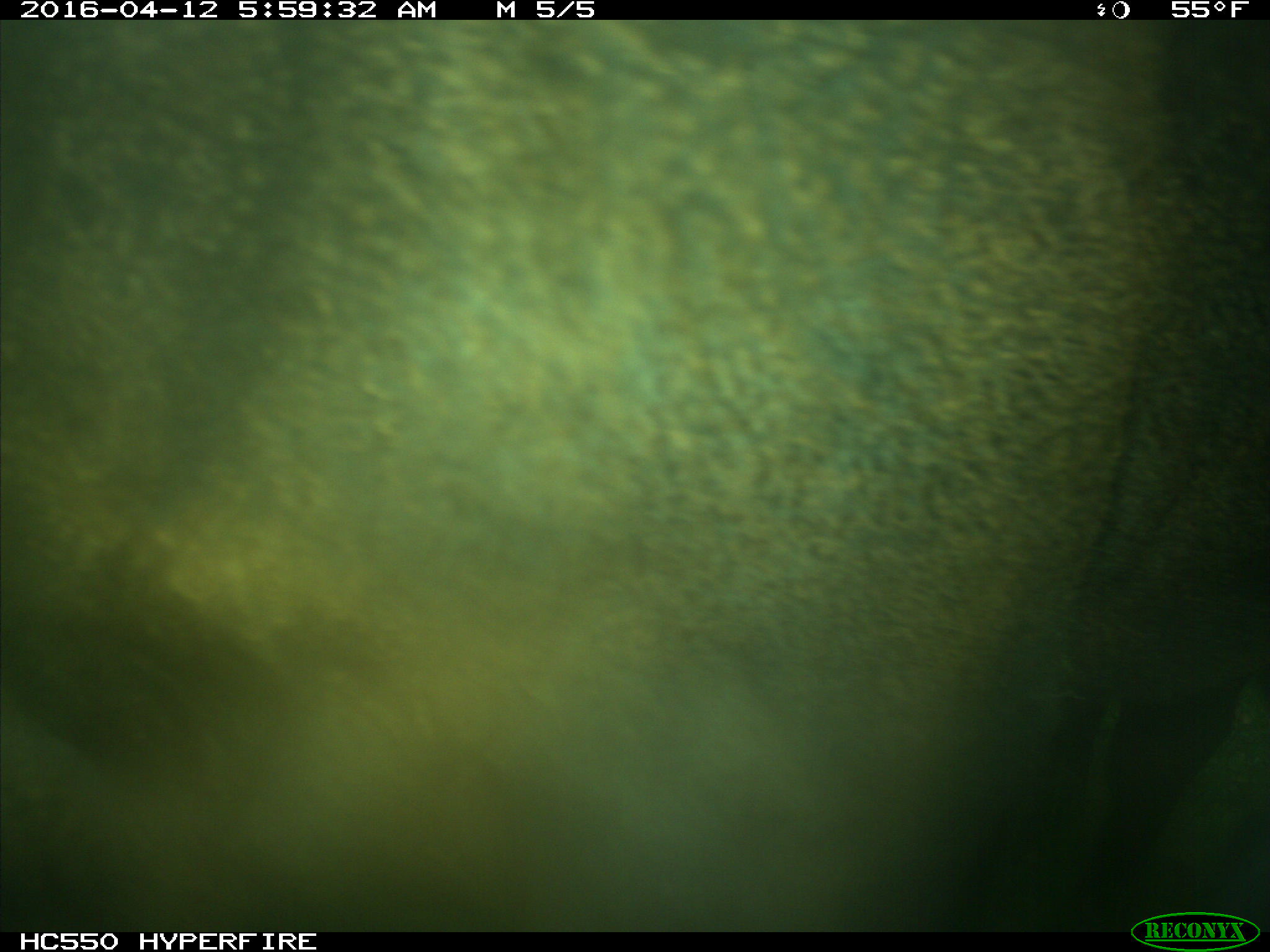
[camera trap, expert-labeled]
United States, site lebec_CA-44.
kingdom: Animalia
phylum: Chordata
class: Mammalia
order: Artiodactyla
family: Bovidae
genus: Bos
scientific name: Bos taurus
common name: domestic cow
Bos taurus (domestic cow).